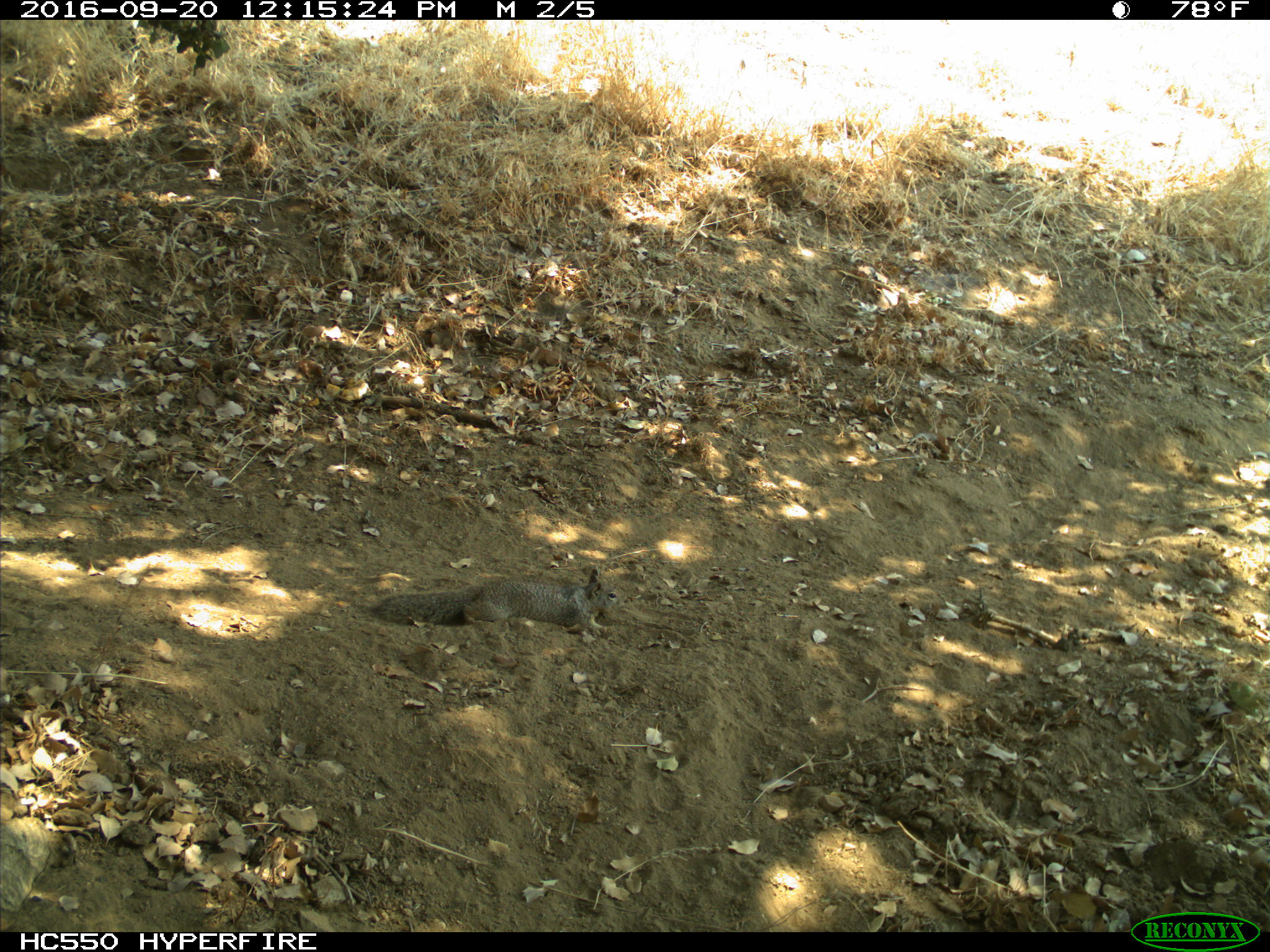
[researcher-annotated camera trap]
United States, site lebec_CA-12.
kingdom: Animalia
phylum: Chordata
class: Mammalia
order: Rodentia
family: Sciuridae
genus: Otospermophilus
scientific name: Otospermophilus beecheyi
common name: california ground squirrel